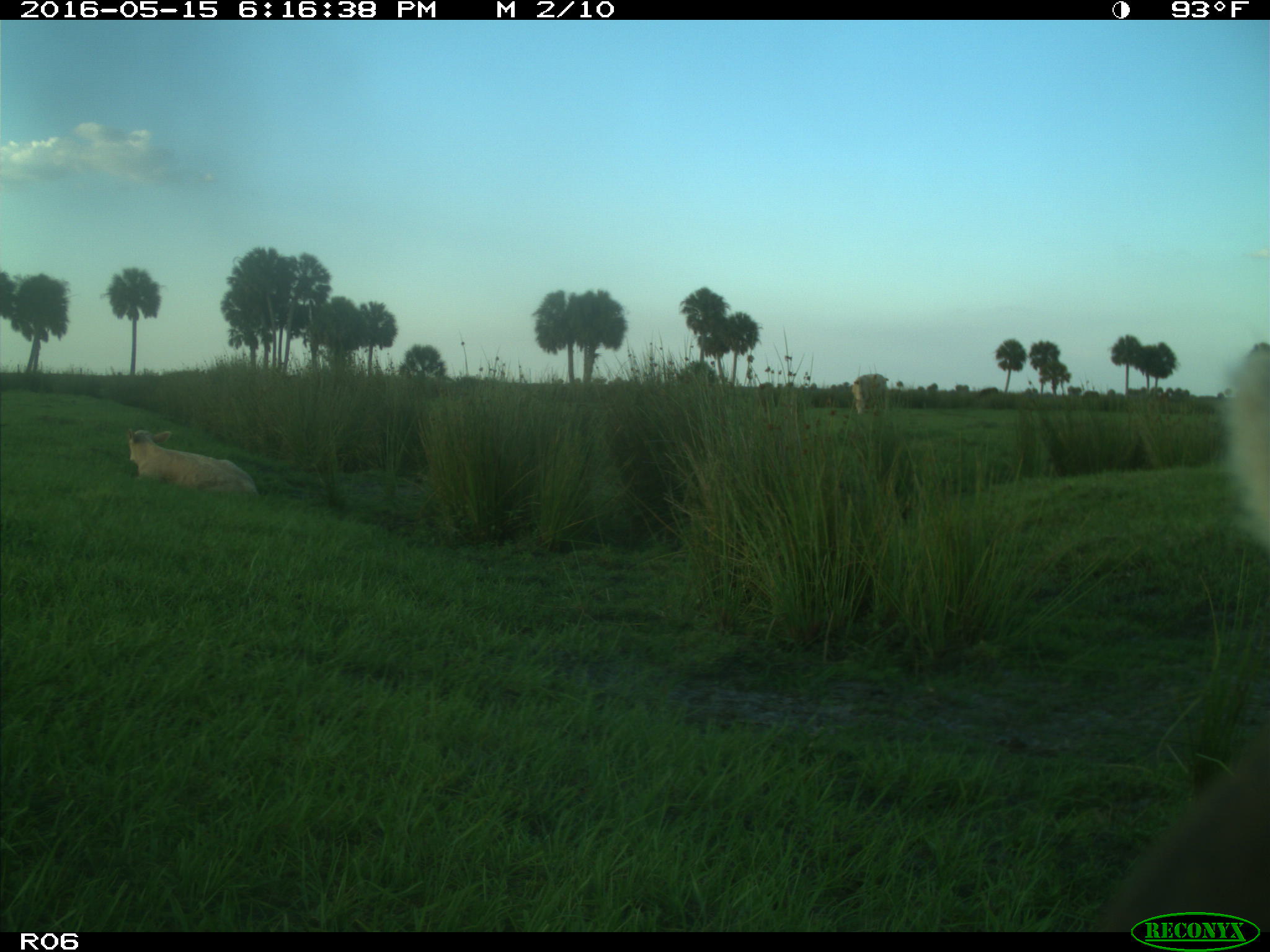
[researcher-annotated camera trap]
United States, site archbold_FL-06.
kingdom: Animalia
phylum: Chordata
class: Mammalia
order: Artiodactyla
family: Bovidae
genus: Bos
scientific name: Bos taurus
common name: domestic cow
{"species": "Bos taurus (domestic cow)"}